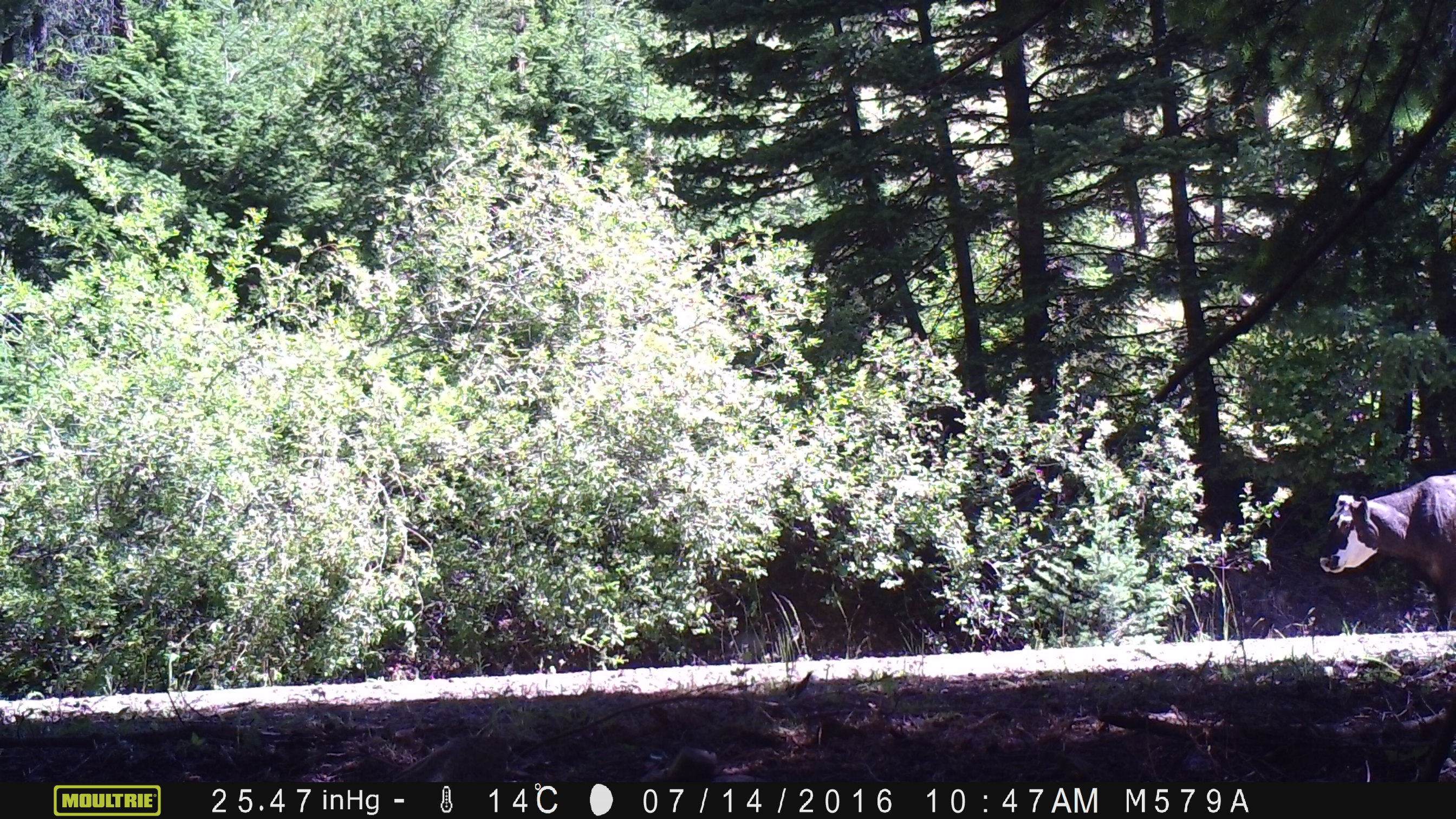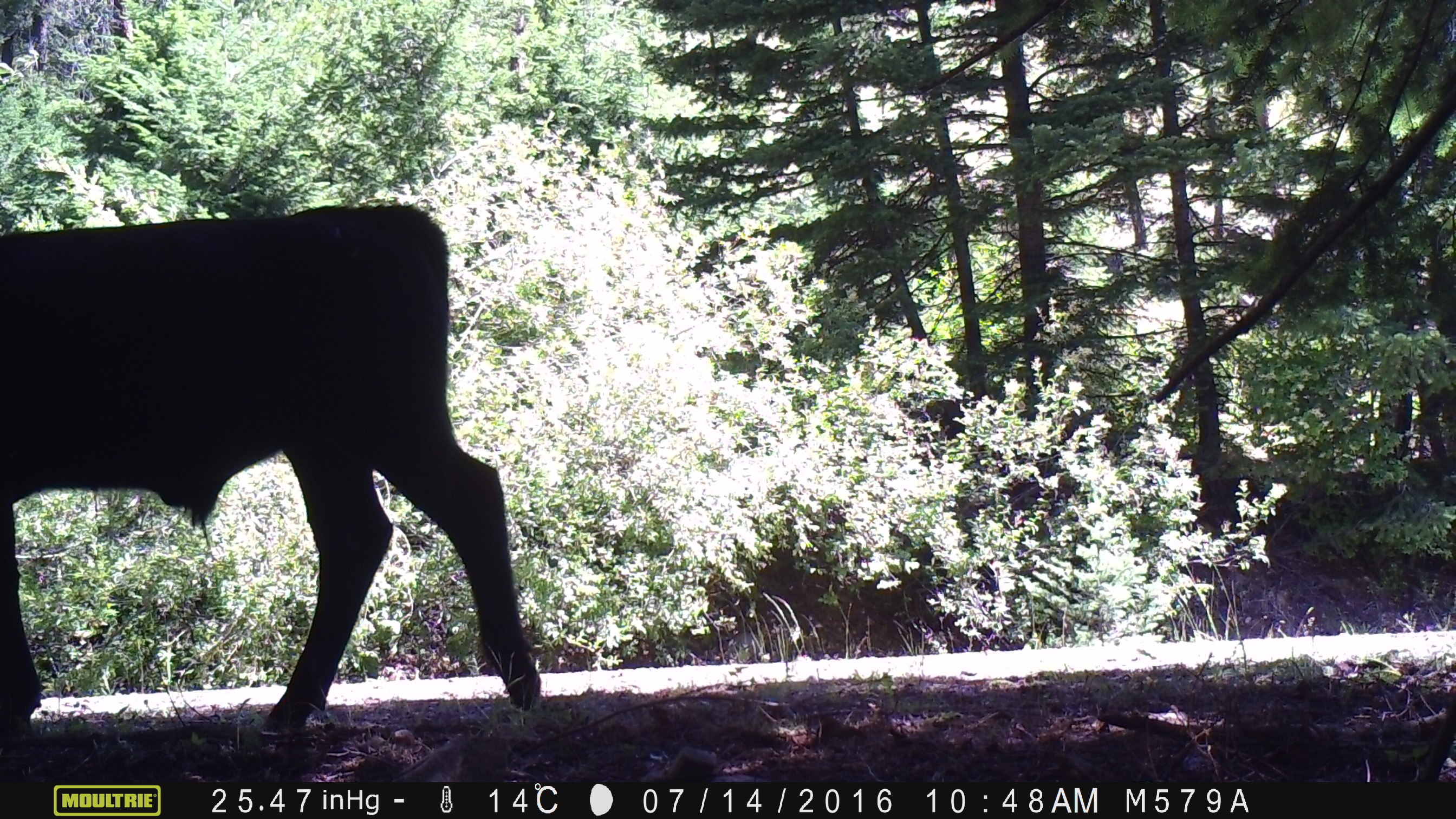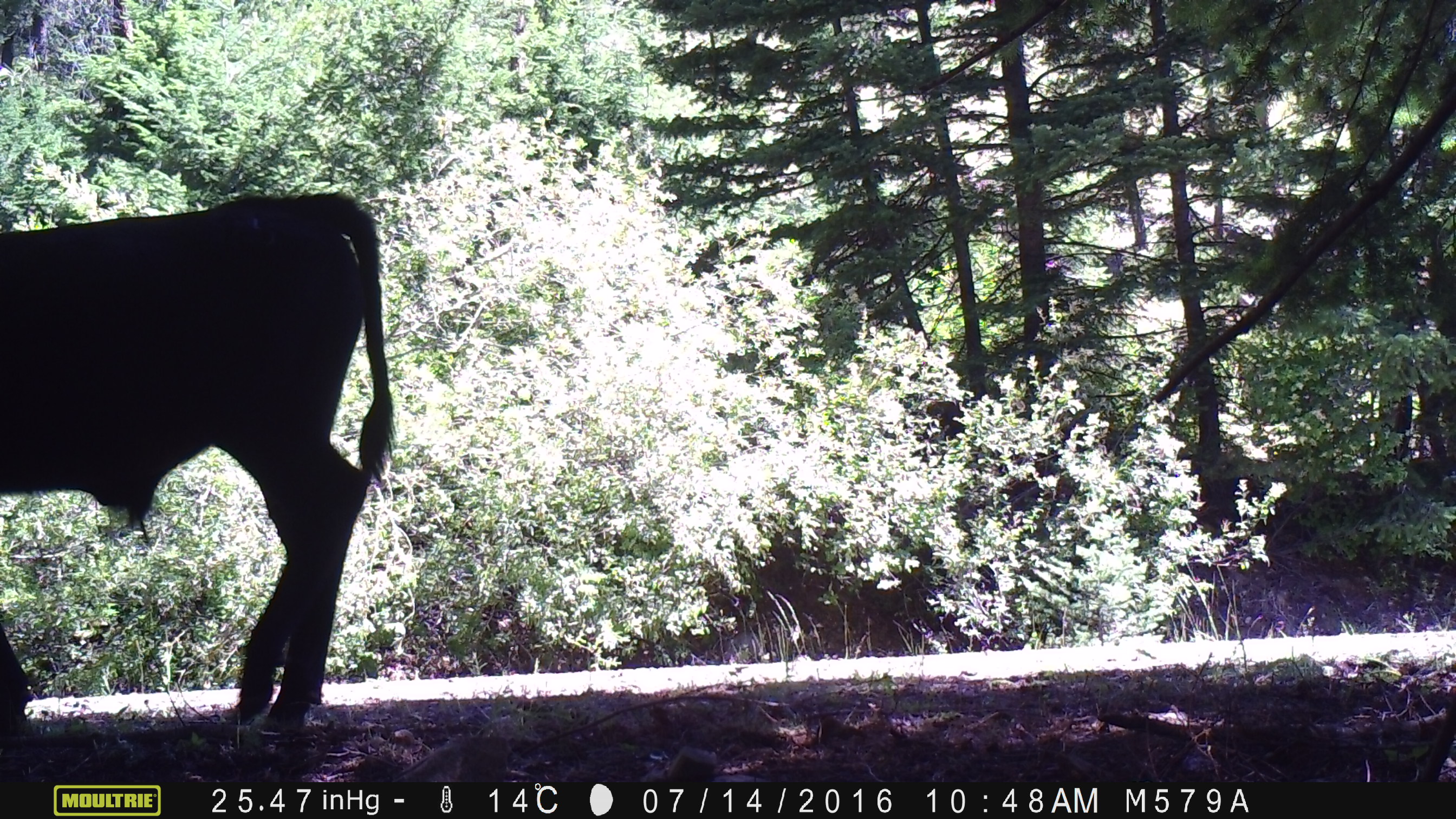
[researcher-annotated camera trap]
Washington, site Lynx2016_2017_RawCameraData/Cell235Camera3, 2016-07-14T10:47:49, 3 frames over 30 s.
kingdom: Animalia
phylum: Chordata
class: Mammalia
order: Artiodactyla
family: Bovidae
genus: Bos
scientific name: Bos taurus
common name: domestic cattle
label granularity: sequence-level